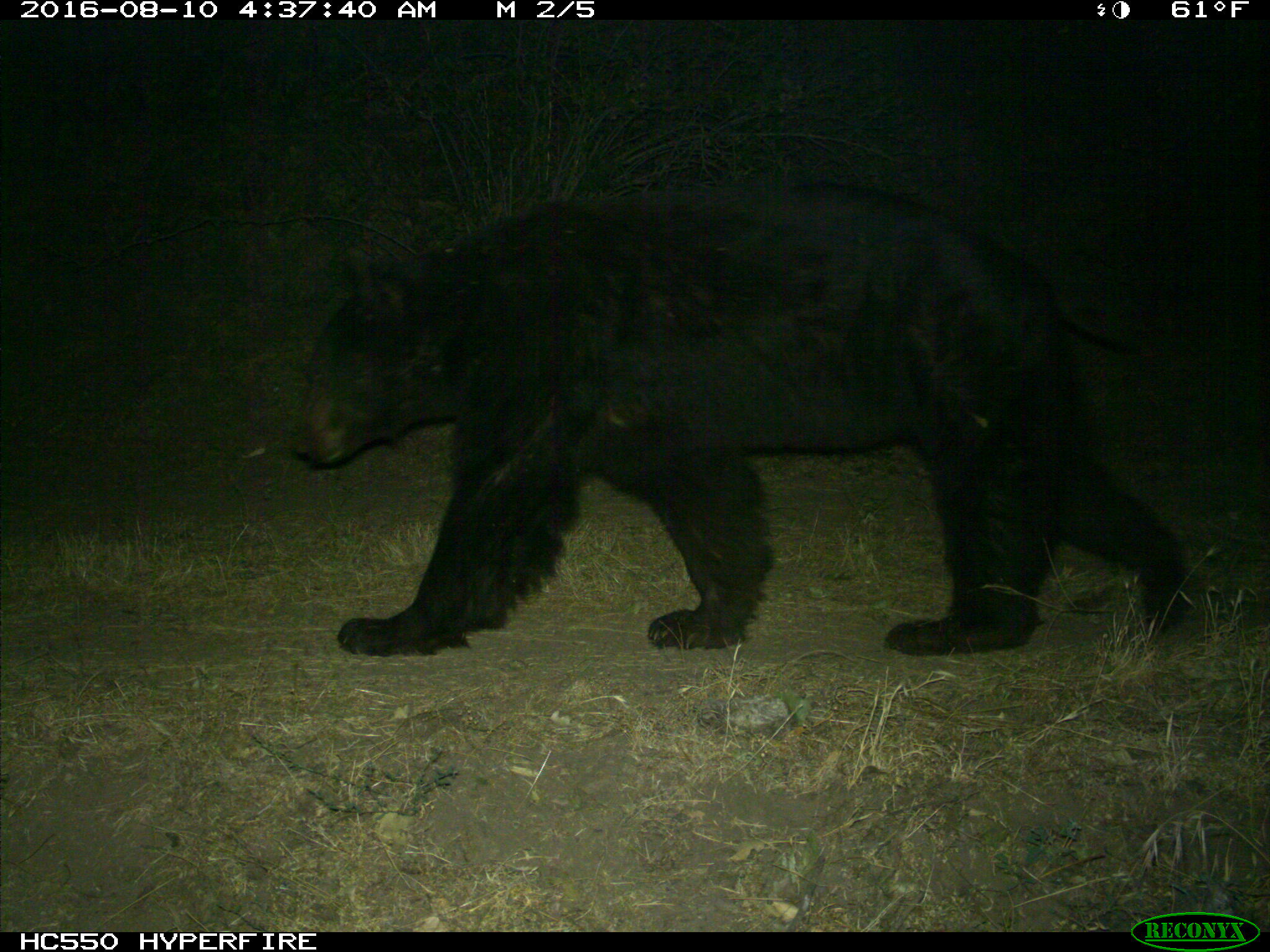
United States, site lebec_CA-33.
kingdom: Animalia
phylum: Chordata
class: Mammalia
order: Carnivora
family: Ursidae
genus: Ursus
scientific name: Ursus americanus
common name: american black bear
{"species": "Ursus americanus (american black bear)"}